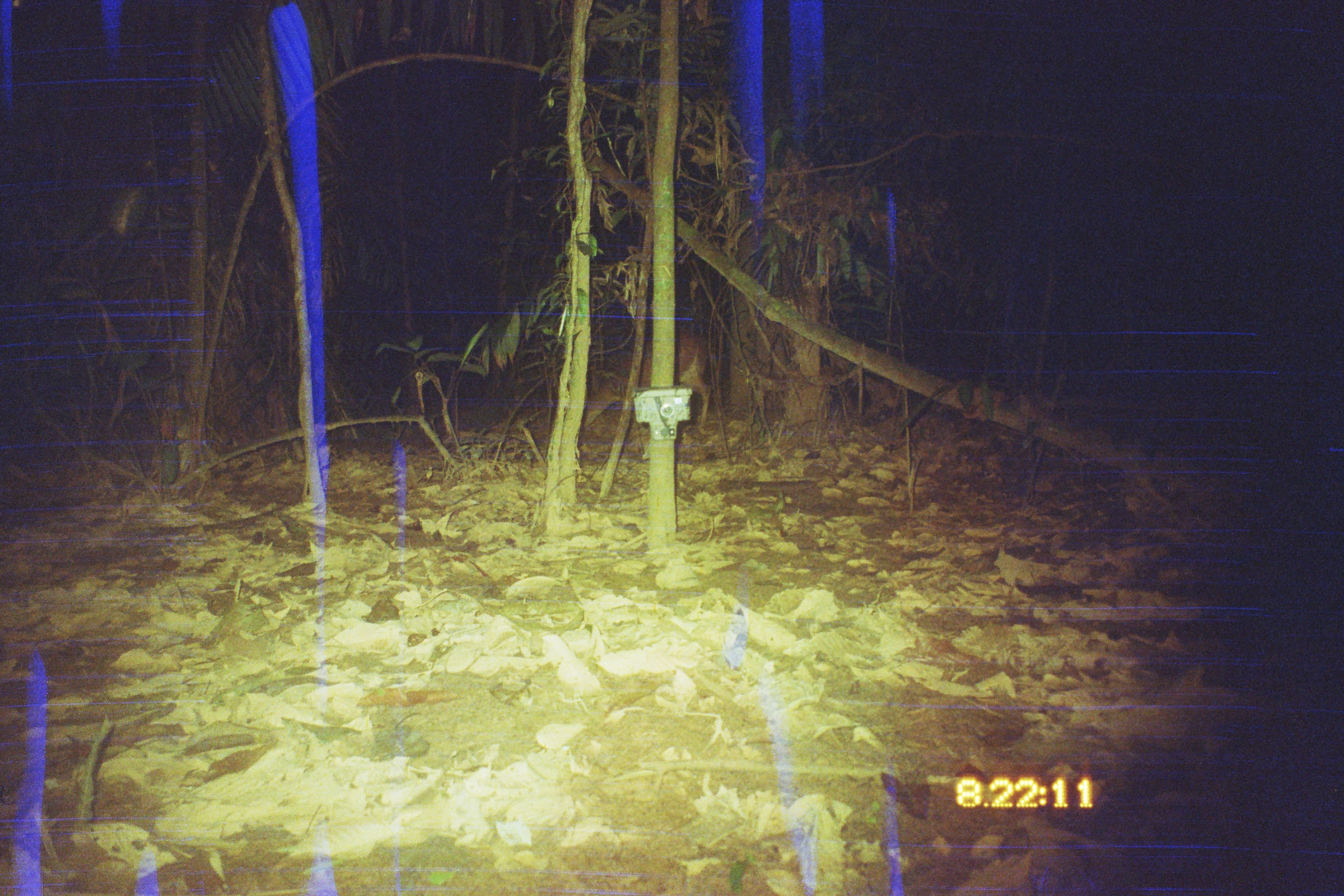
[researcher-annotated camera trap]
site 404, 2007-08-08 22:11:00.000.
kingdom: Animalia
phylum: Chordata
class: Mammalia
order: Artiodactyla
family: Cervidae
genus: Mazama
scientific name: Mazama americana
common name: red brocket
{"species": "Mazama americana (red brocket)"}